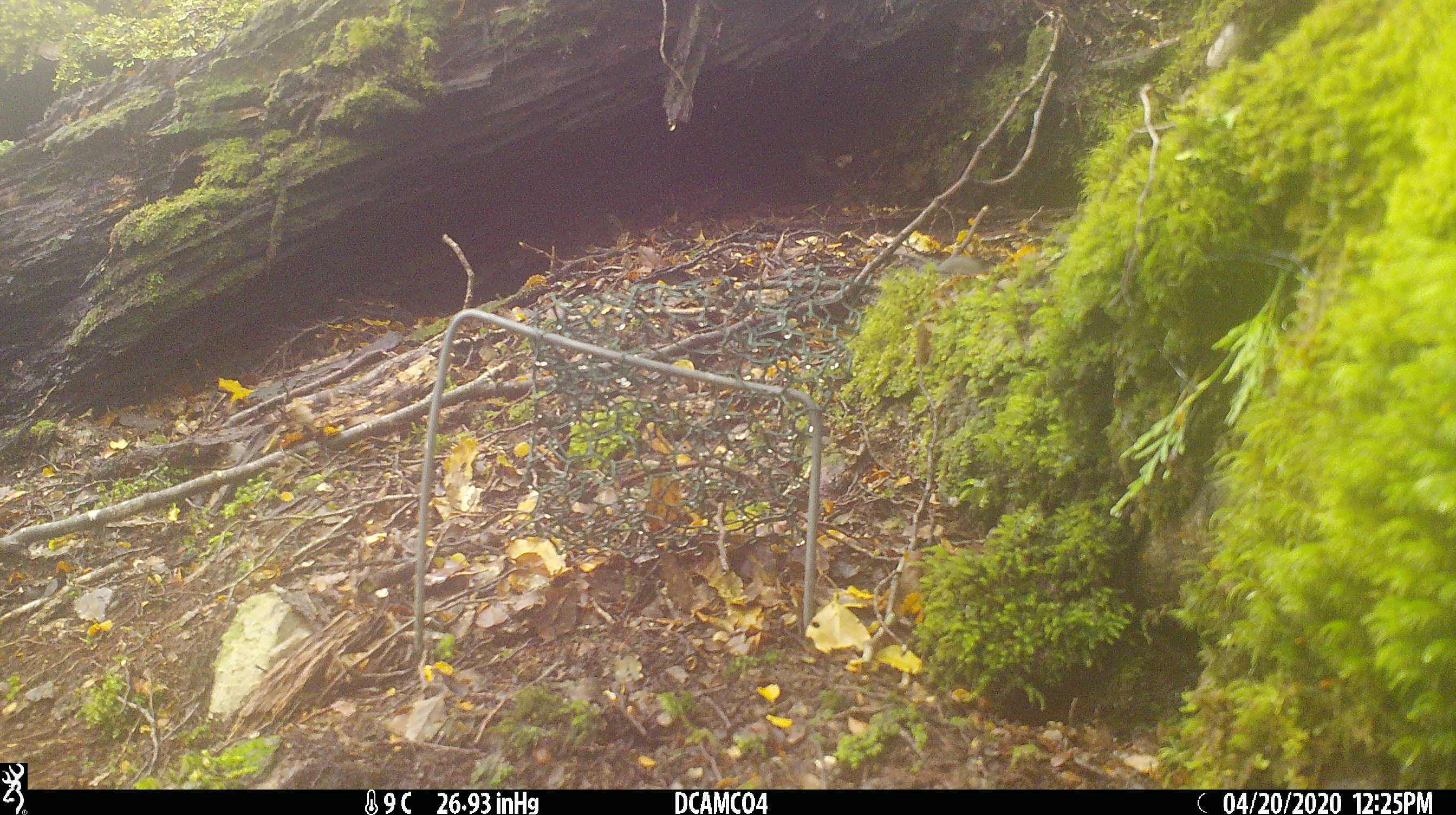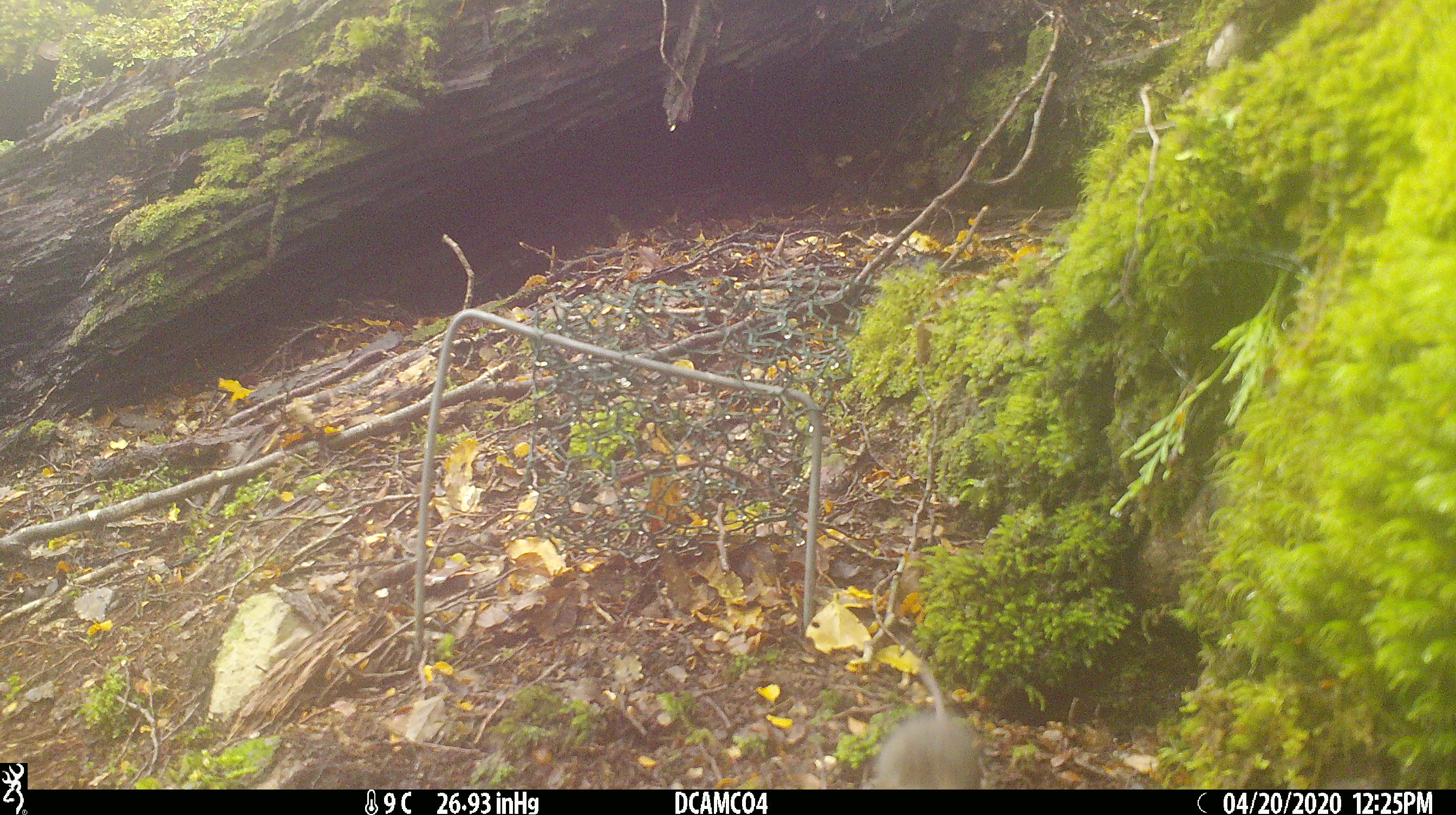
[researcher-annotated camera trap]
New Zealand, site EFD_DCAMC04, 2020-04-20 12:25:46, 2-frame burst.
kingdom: Animalia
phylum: Chordata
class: Mammalia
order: Rodentia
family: Muridae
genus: Mus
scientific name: Mus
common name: mouse